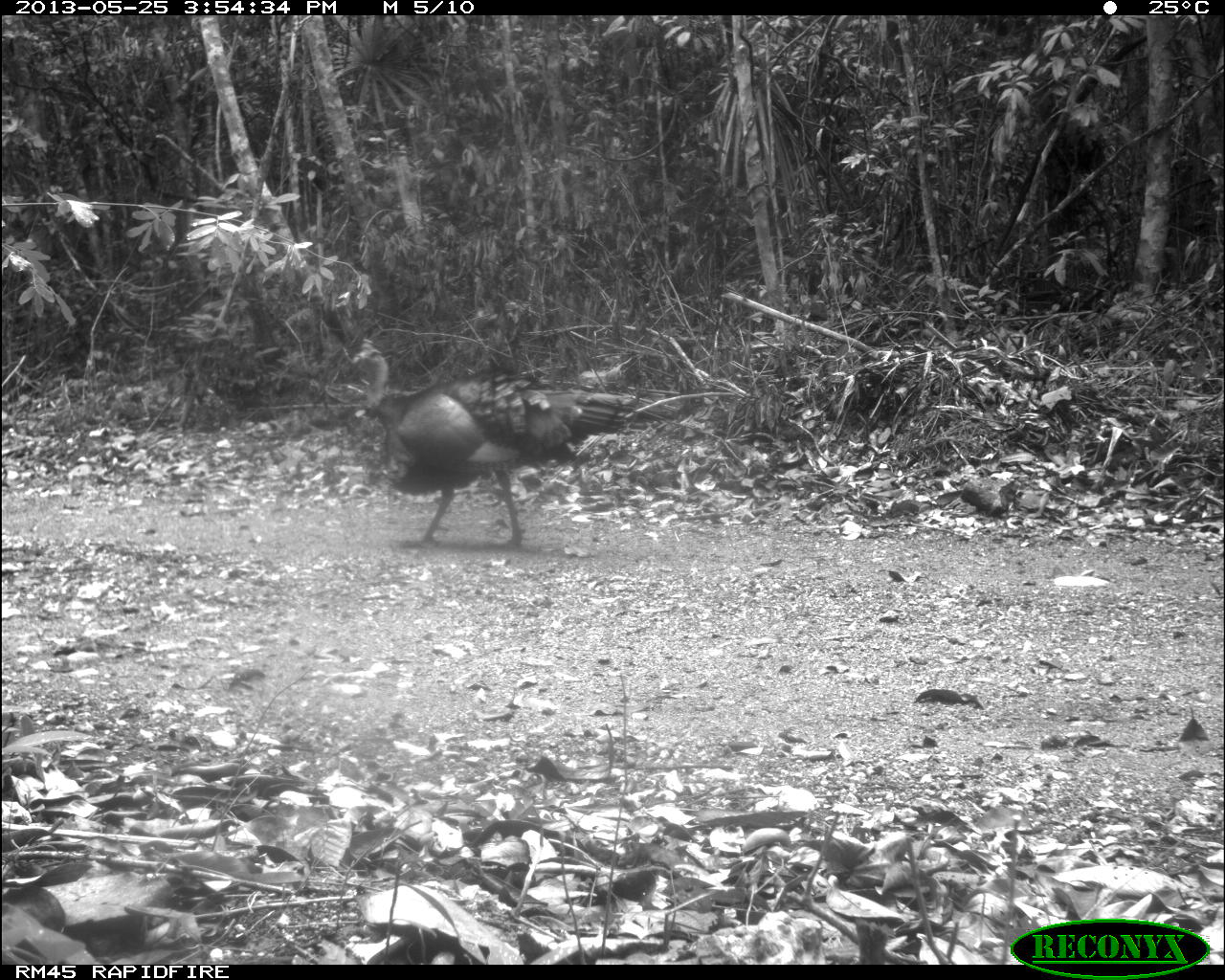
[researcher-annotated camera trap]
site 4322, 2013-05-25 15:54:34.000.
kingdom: Animalia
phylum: Chordata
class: Aves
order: Galliformes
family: Phasianidae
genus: Meleagris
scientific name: Meleagris ocellata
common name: ocellated turkey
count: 1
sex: male